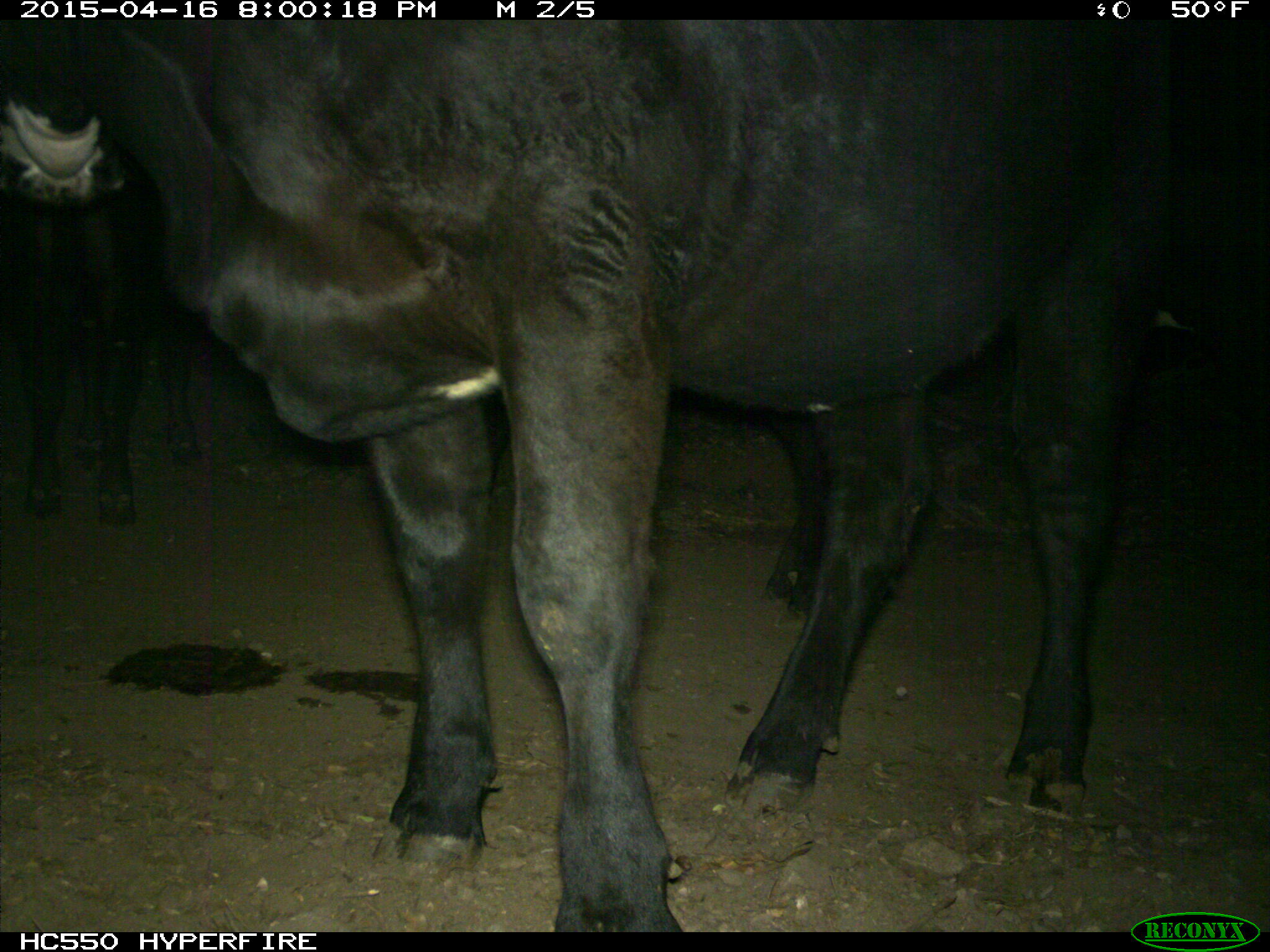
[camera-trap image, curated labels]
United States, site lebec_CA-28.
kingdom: Animalia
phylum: Chordata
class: Mammalia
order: Artiodactyla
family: Bovidae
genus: Bos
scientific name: Bos taurus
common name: domestic cow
Bos taurus (domestic cow).